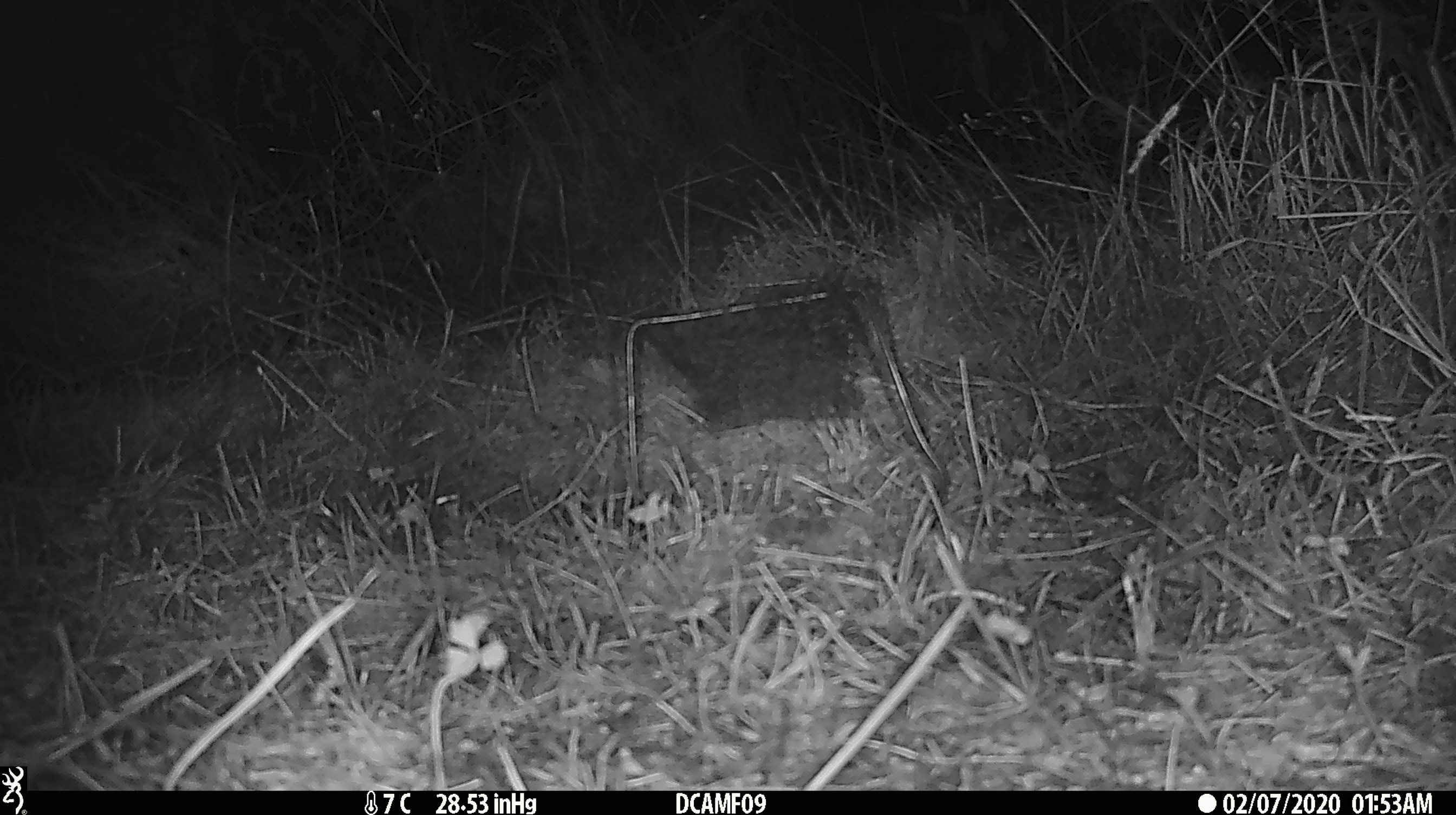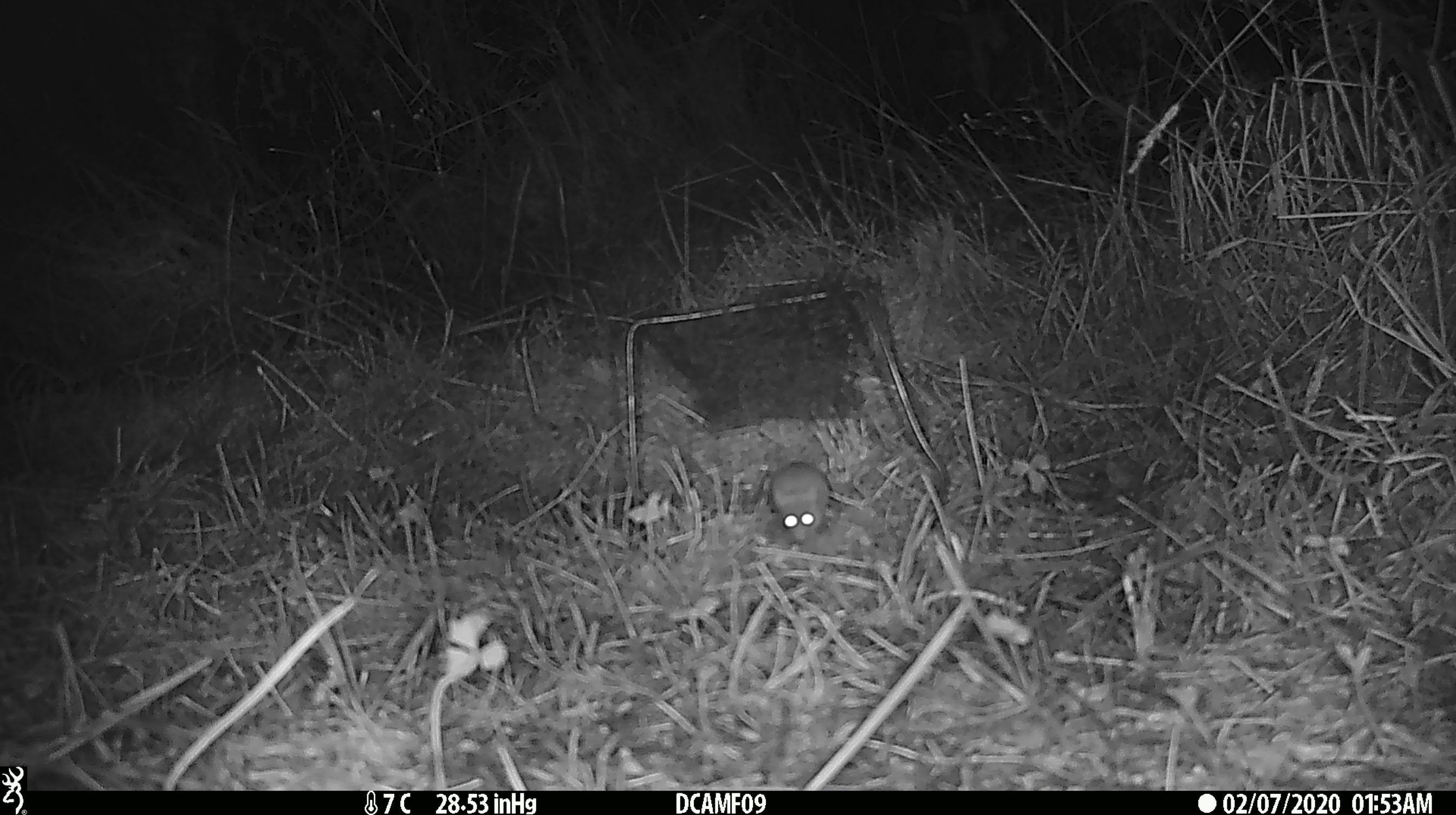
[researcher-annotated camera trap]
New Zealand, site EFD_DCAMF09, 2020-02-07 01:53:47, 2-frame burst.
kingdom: Animalia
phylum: Chordata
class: Mammalia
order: Rodentia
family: Muridae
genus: Mus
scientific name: Mus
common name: mouse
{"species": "mouse (Mus)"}